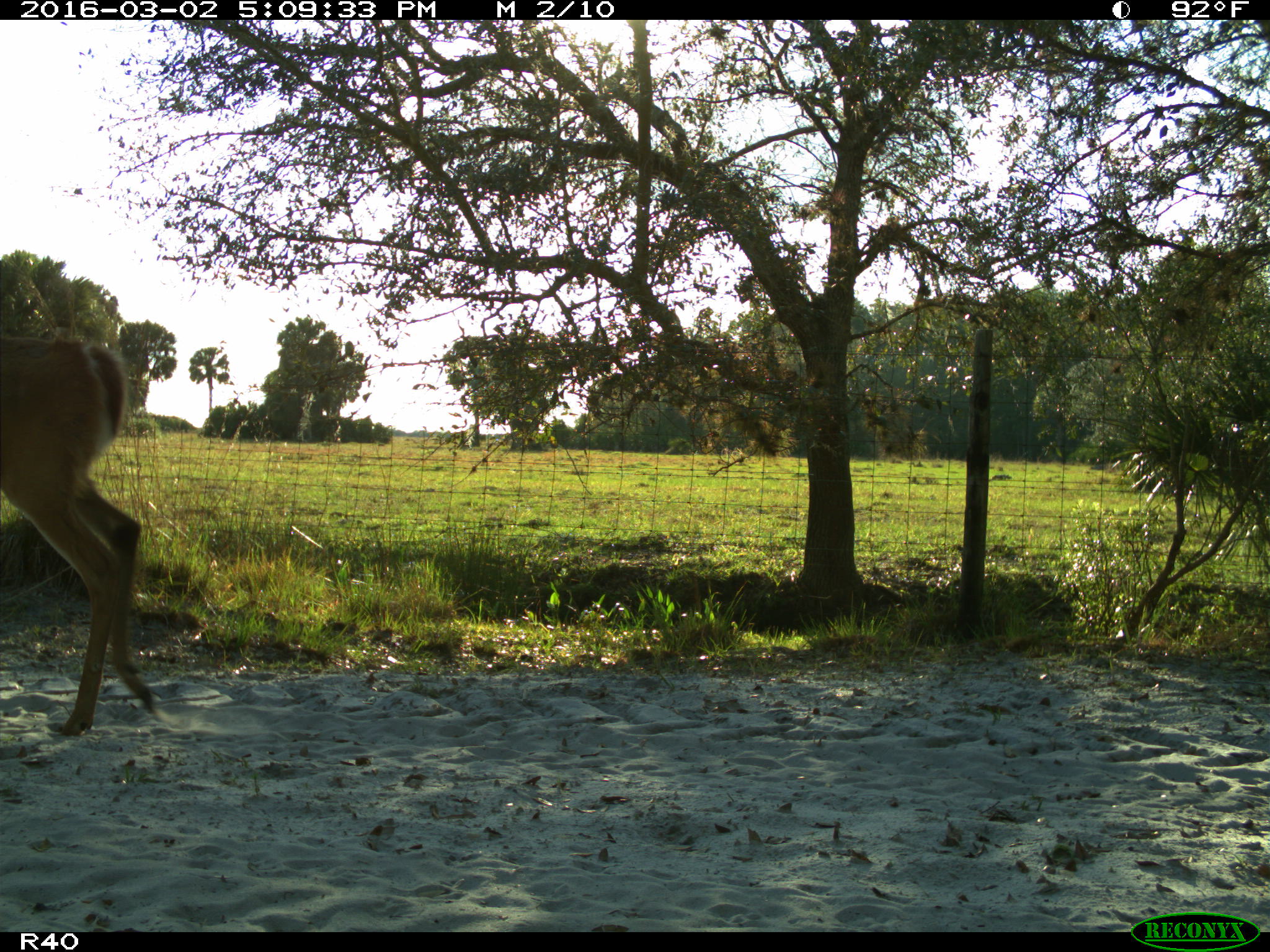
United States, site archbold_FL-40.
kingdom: Animalia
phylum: Chordata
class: Mammalia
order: Artiodactyla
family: Cervidae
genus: Odocoileus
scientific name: Odocoileus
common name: deer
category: unidentified deer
Unidentified deer (deer) (Odocoileus).